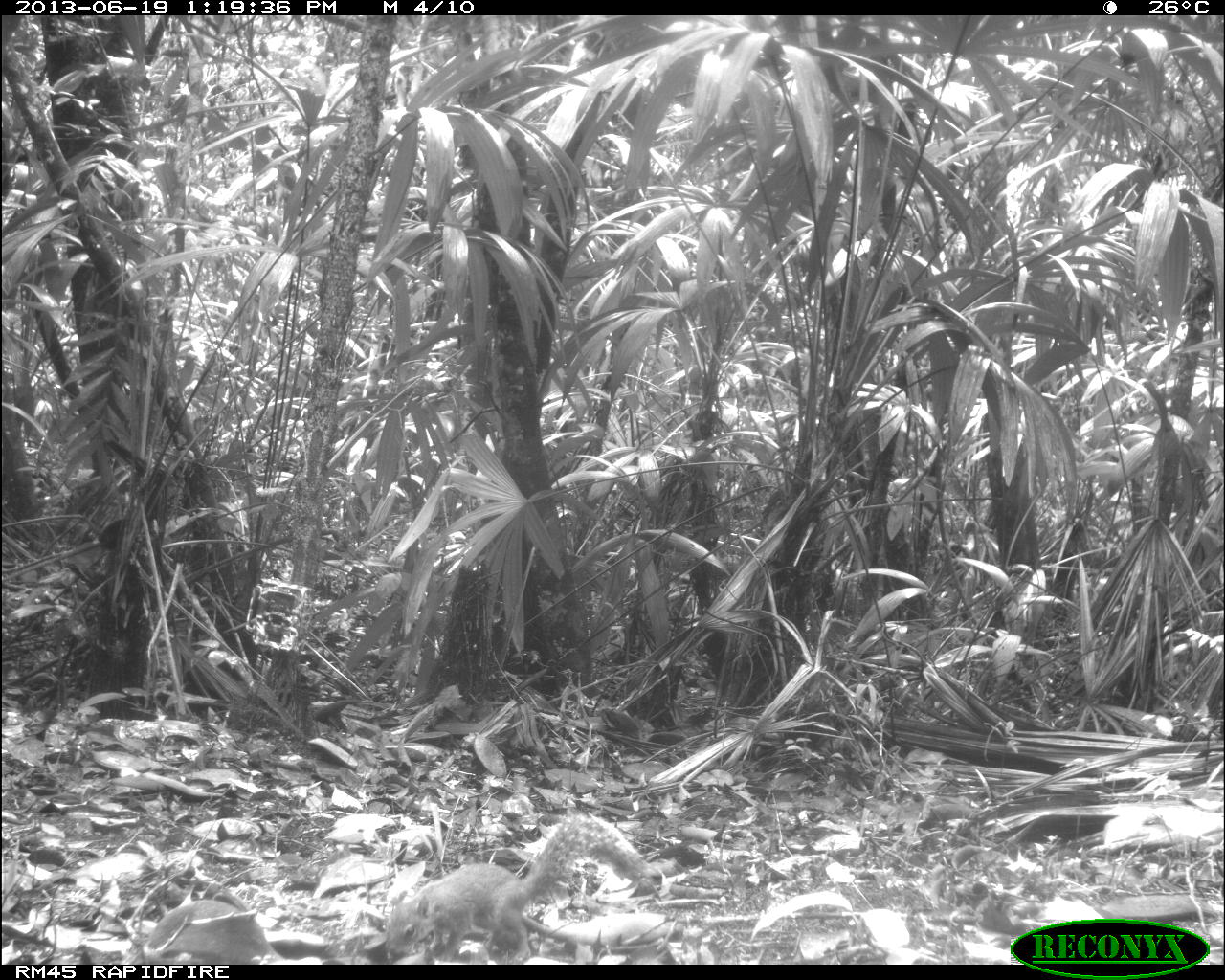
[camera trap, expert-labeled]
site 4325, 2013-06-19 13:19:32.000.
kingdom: Animalia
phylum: Chordata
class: Mammalia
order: Rodentia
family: Sciuridae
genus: Sciurus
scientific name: Sciurus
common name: squirrel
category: sciurus sp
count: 1